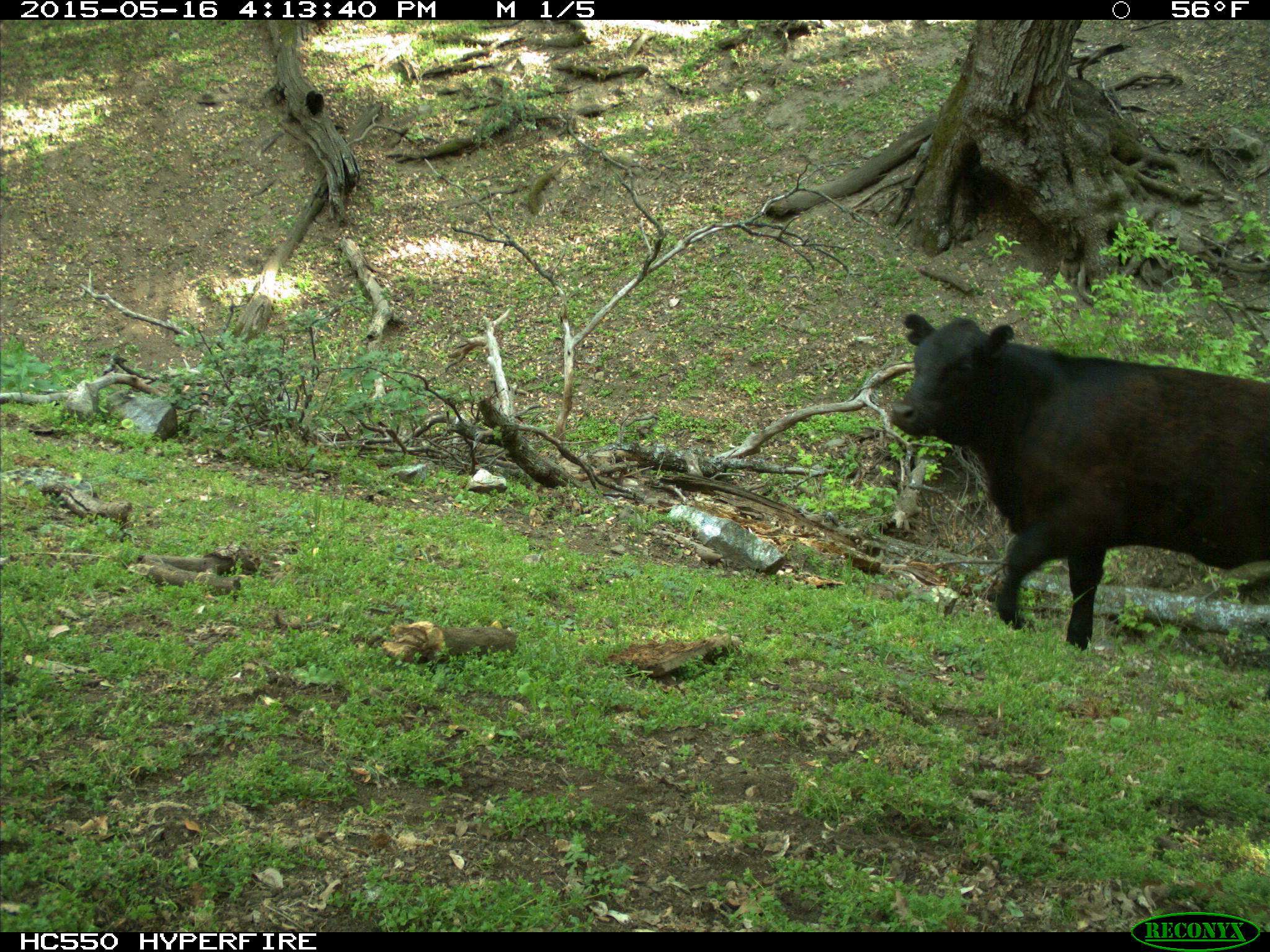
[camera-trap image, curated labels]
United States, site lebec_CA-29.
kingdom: Animalia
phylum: Chordata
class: Mammalia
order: Artiodactyla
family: Bovidae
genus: Bos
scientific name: Bos taurus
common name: domestic cow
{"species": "Bos taurus (domestic cow)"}